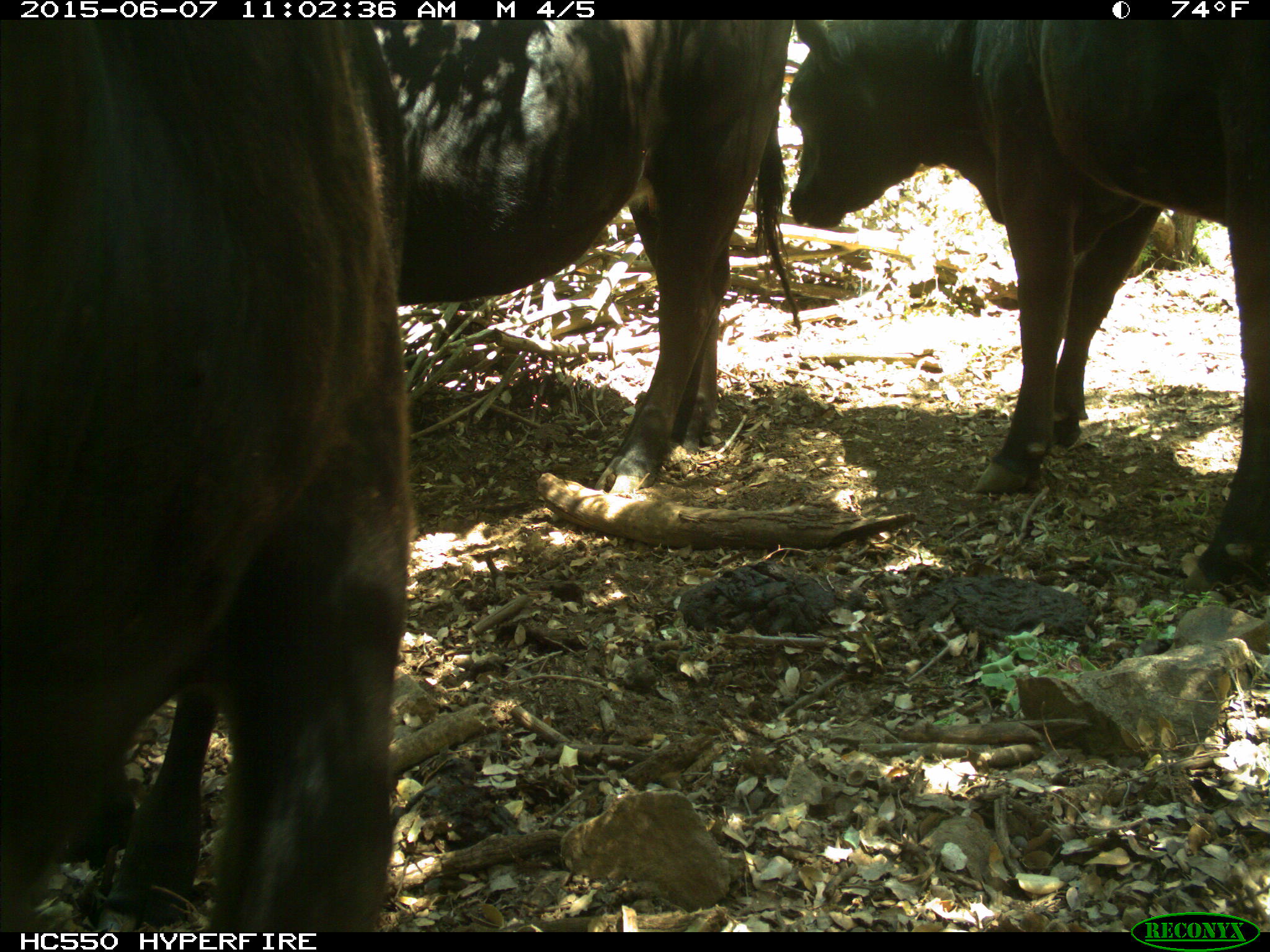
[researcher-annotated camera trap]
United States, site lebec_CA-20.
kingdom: Animalia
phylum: Chordata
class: Mammalia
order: Artiodactyla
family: Bovidae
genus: Bos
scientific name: Bos taurus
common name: domestic cow